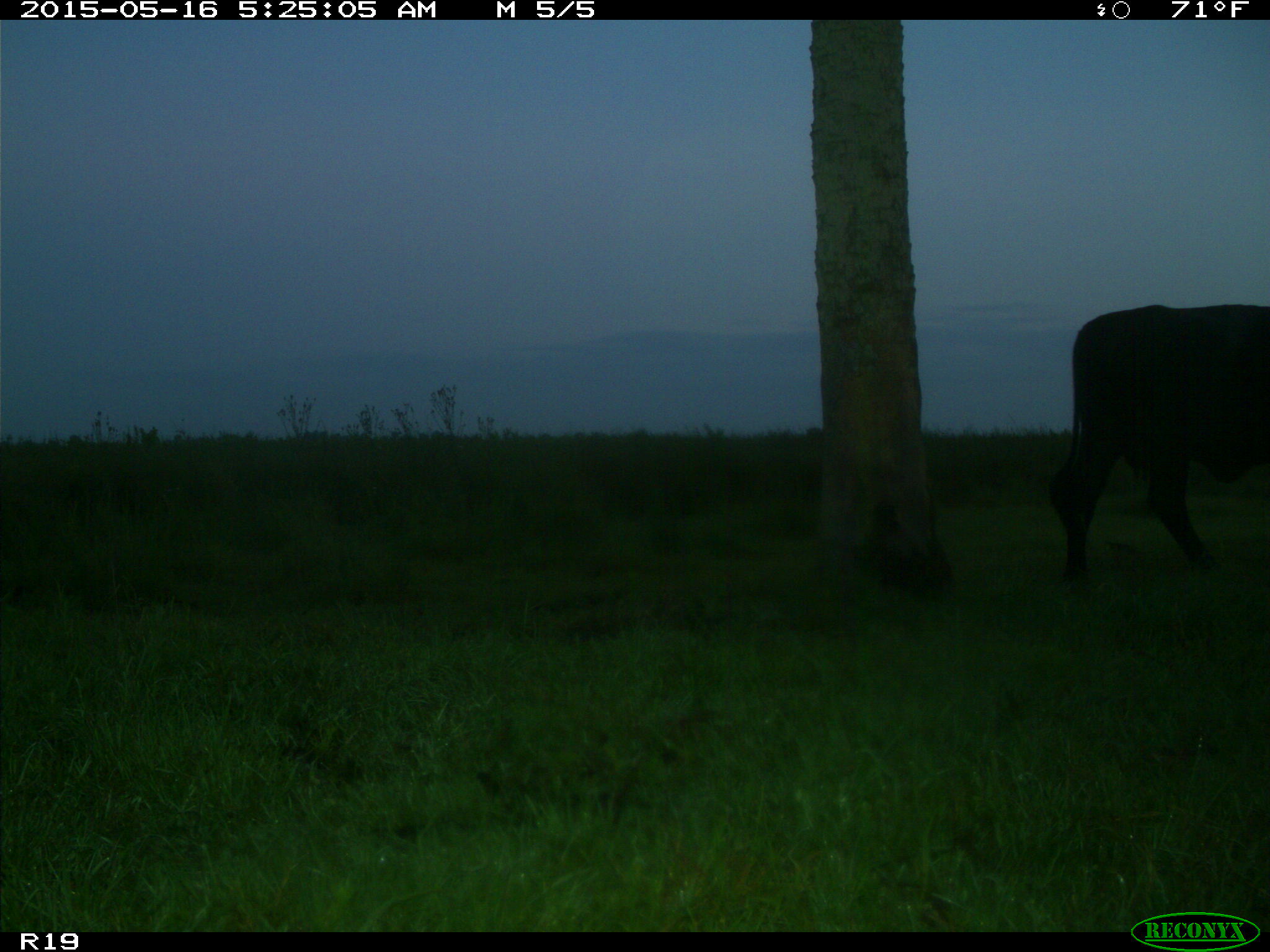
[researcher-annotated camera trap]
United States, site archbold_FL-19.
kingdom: Animalia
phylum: Chordata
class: Mammalia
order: Artiodactyla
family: Bovidae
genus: Bos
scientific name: Bos taurus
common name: domestic cow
Bos taurus (domestic cow).